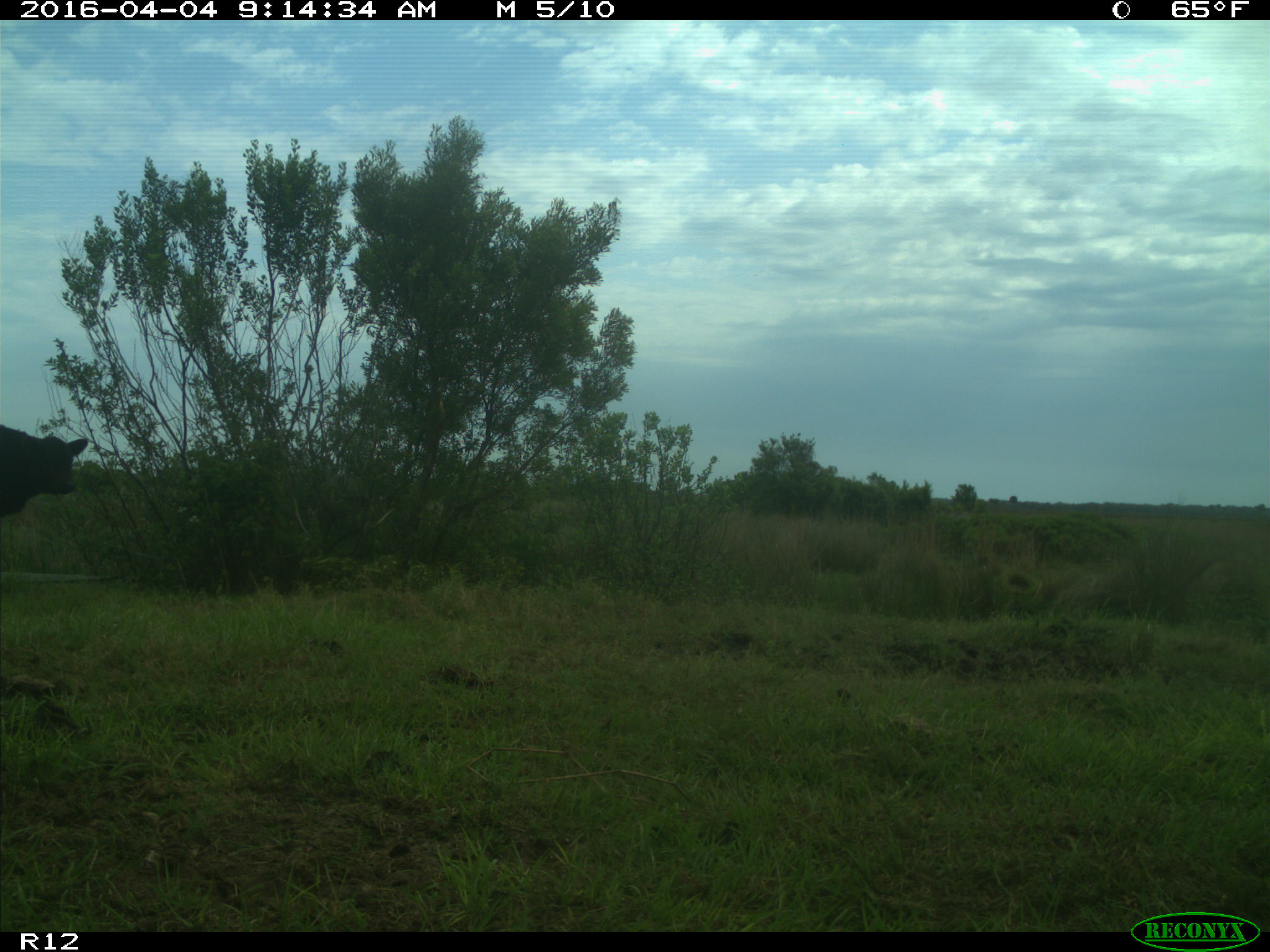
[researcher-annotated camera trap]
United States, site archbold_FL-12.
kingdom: Animalia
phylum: Chordata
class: Mammalia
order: Artiodactyla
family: Bovidae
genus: Bos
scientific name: Bos taurus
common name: domestic cow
Bos taurus (domestic cow).